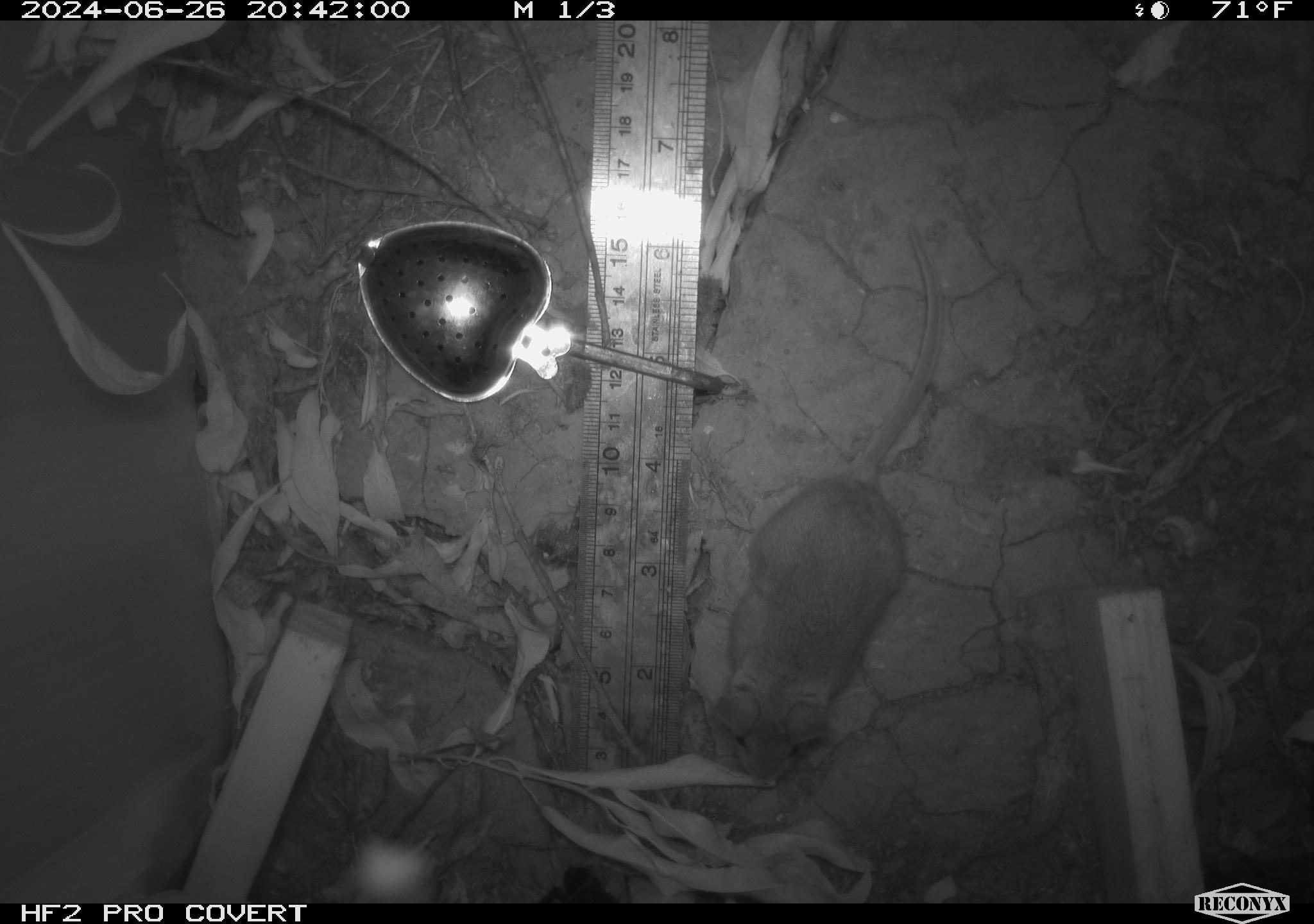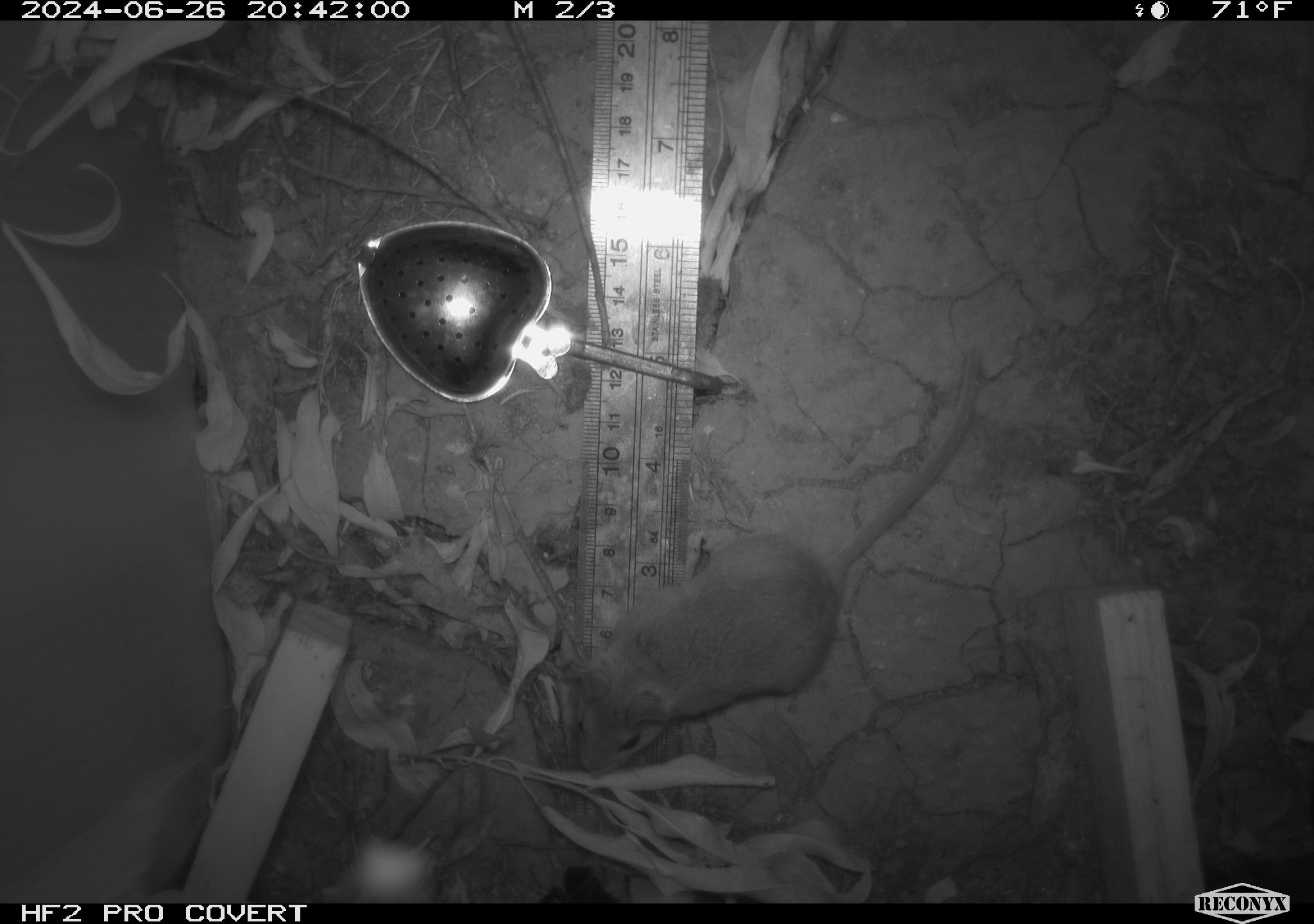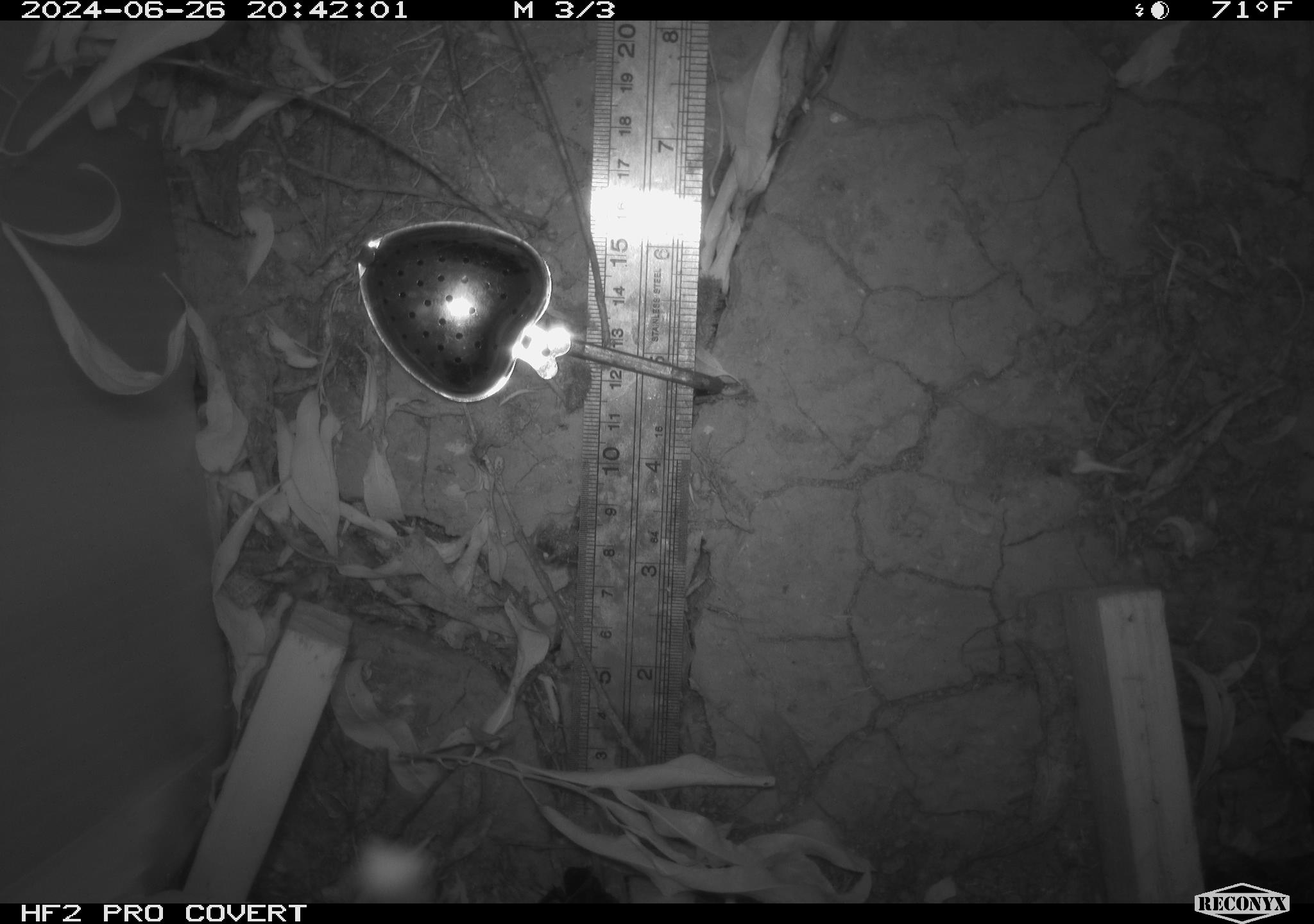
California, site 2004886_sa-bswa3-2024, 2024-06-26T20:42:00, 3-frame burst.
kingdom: Animalia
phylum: Chordata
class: Mammalia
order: Rodentia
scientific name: Rodentia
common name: mouse species